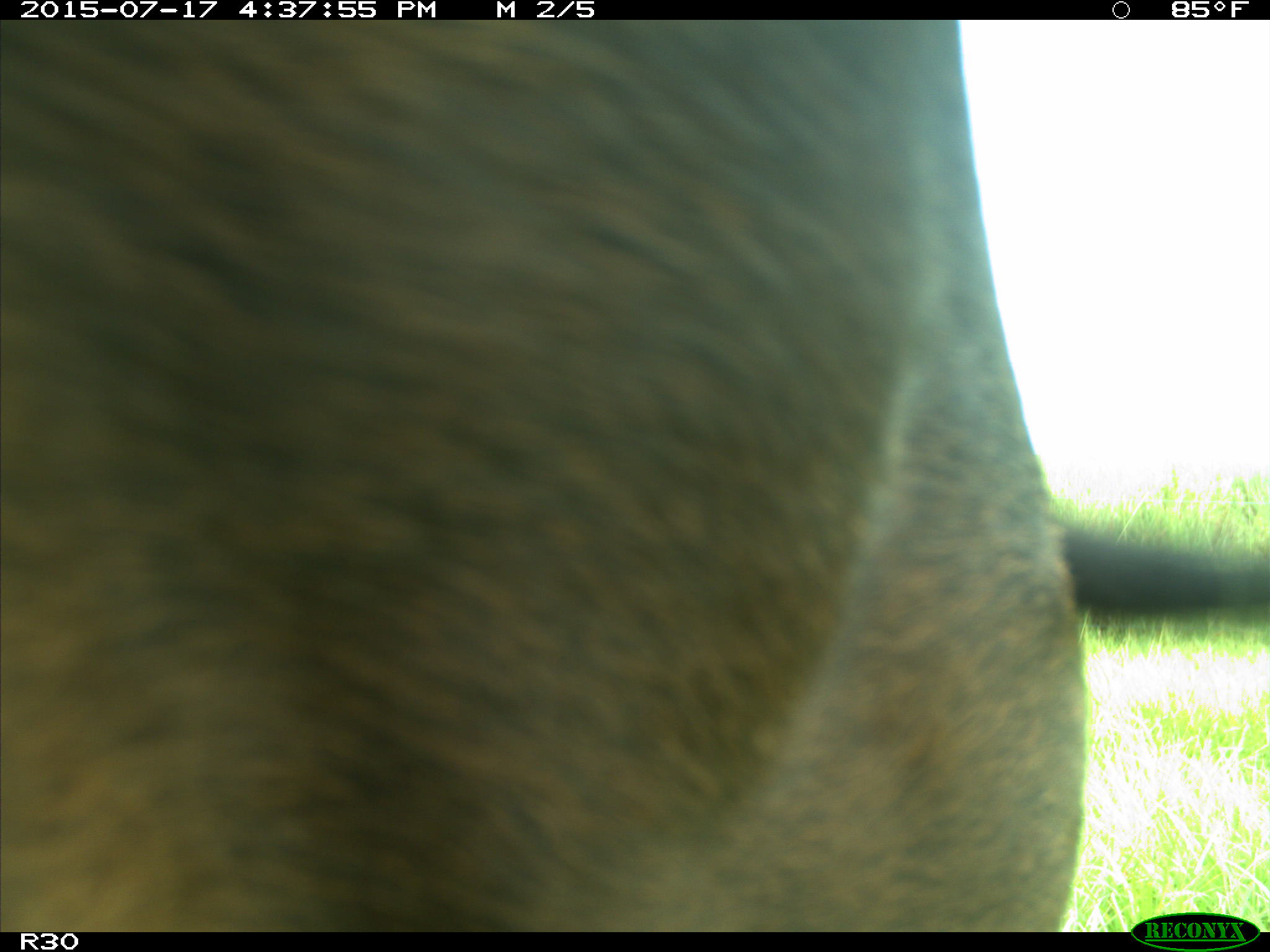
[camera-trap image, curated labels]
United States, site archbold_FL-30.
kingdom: Animalia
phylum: Chordata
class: Mammalia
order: Artiodactyla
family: Bovidae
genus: Bos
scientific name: Bos taurus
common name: domestic cow